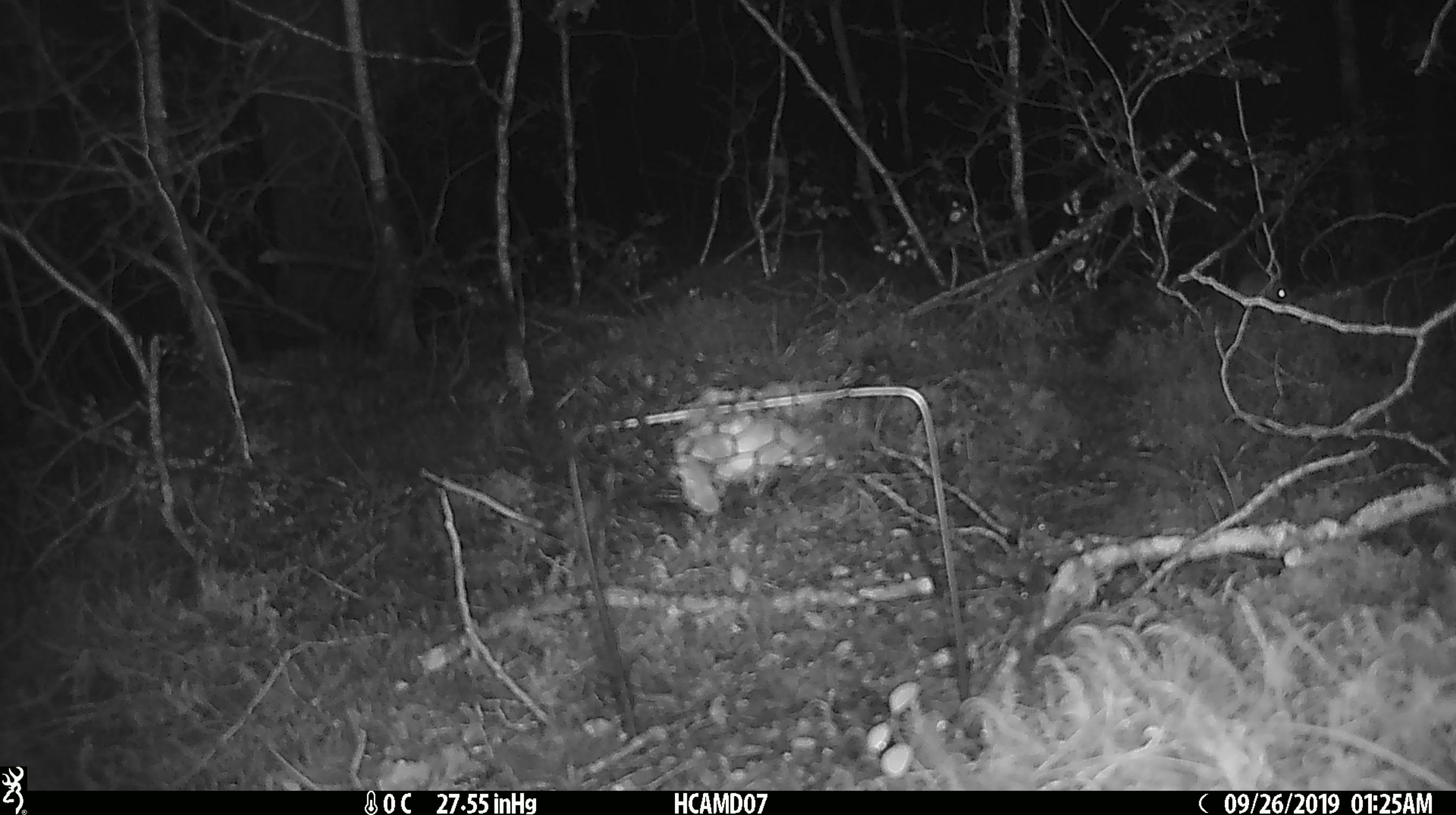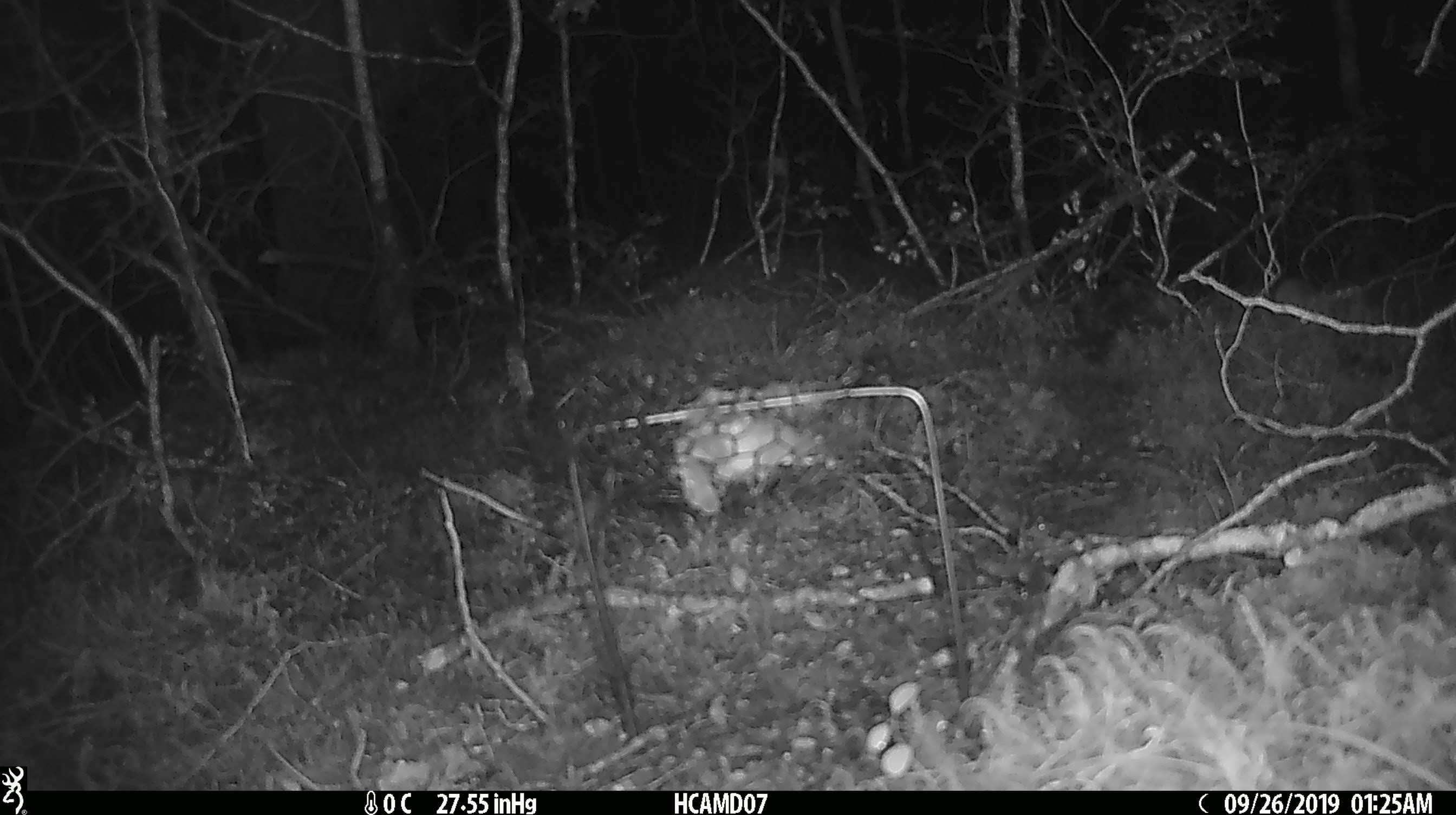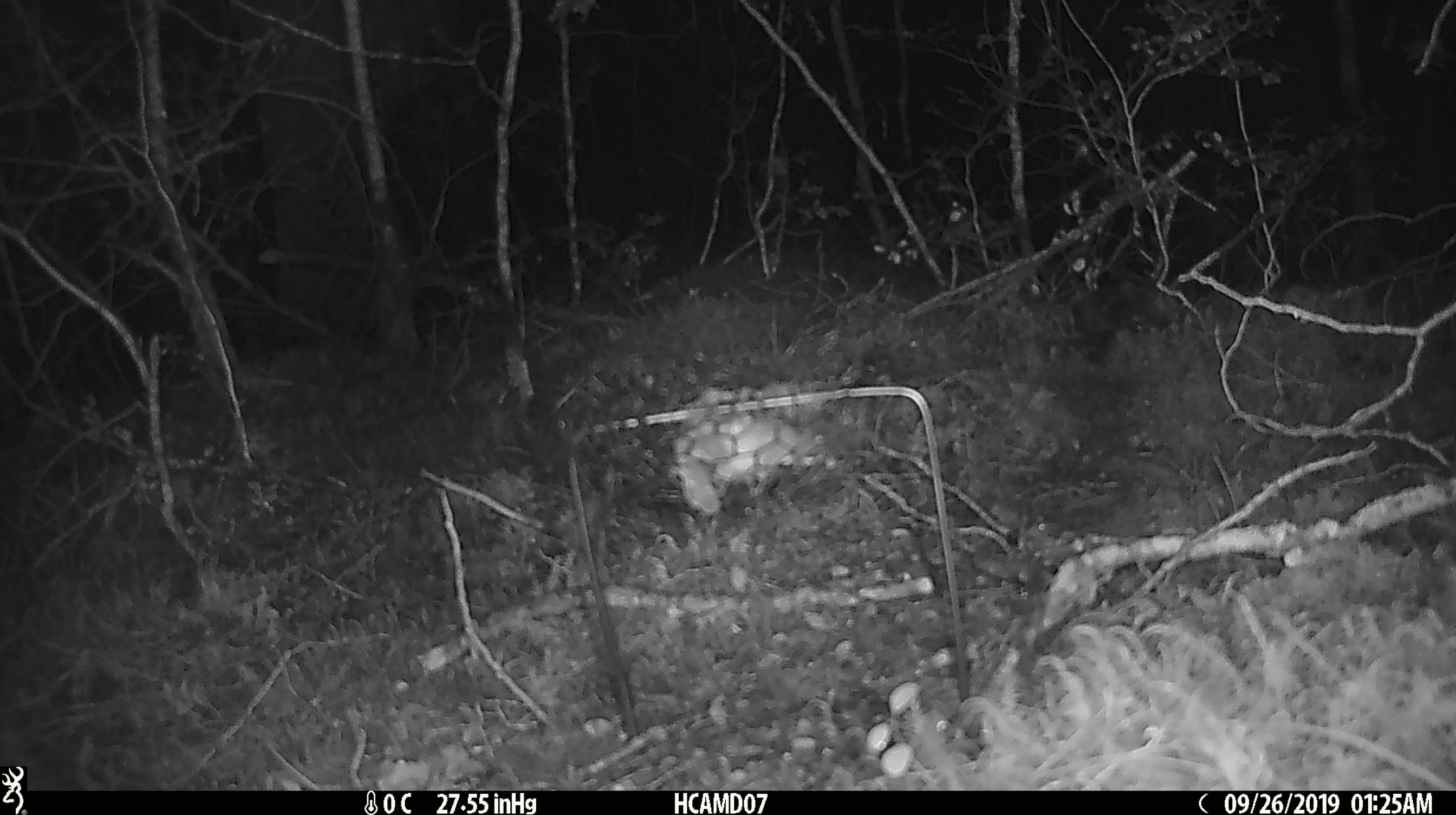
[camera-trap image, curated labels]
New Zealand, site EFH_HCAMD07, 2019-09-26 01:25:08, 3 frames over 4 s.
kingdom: Animalia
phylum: Chordata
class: Mammalia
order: Rodentia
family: Muridae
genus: Mus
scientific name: Mus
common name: mouse